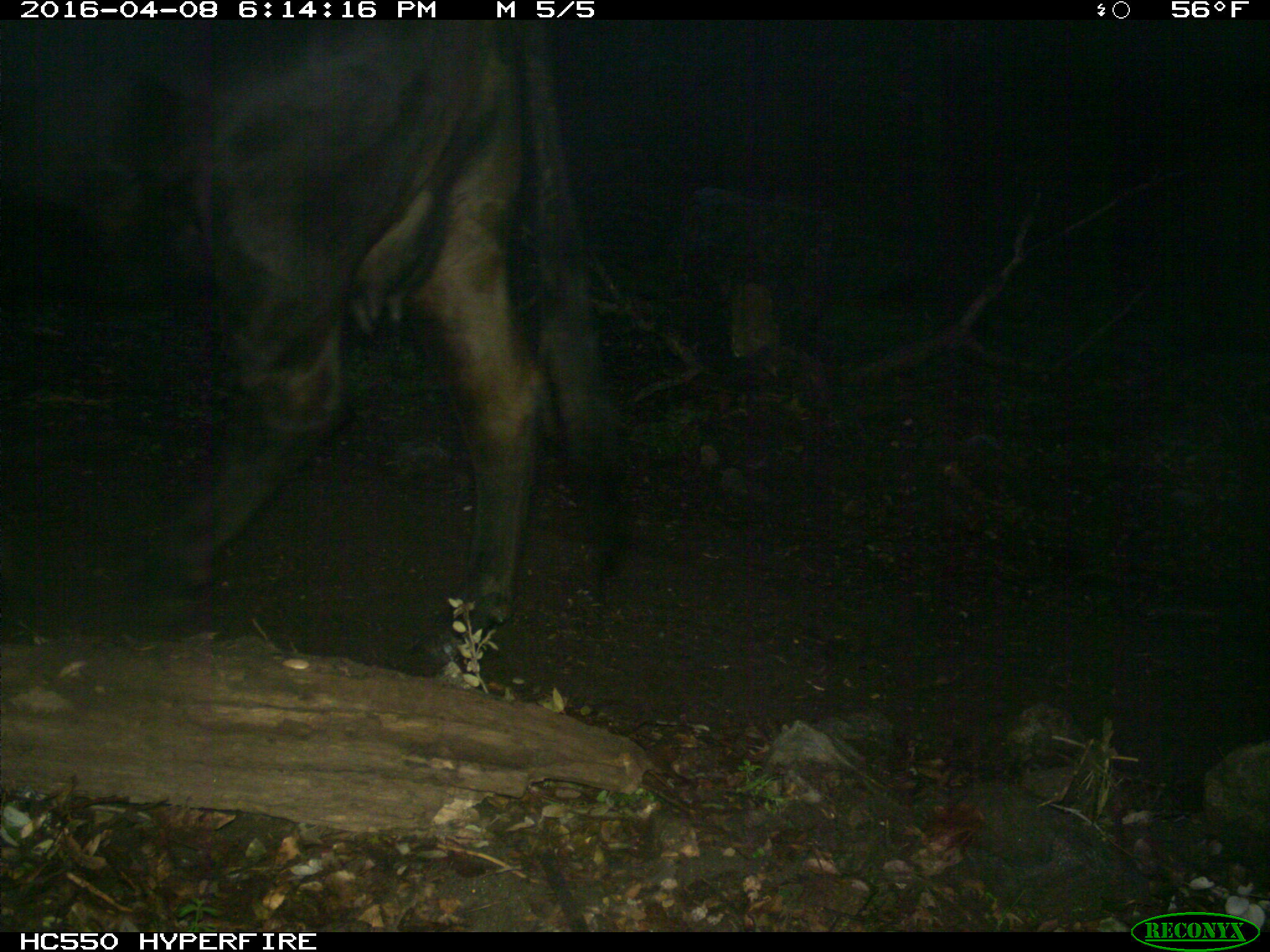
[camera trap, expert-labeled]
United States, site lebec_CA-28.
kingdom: Animalia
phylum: Chordata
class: Mammalia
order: Artiodactyla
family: Bovidae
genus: Bos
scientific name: Bos taurus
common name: domestic cow